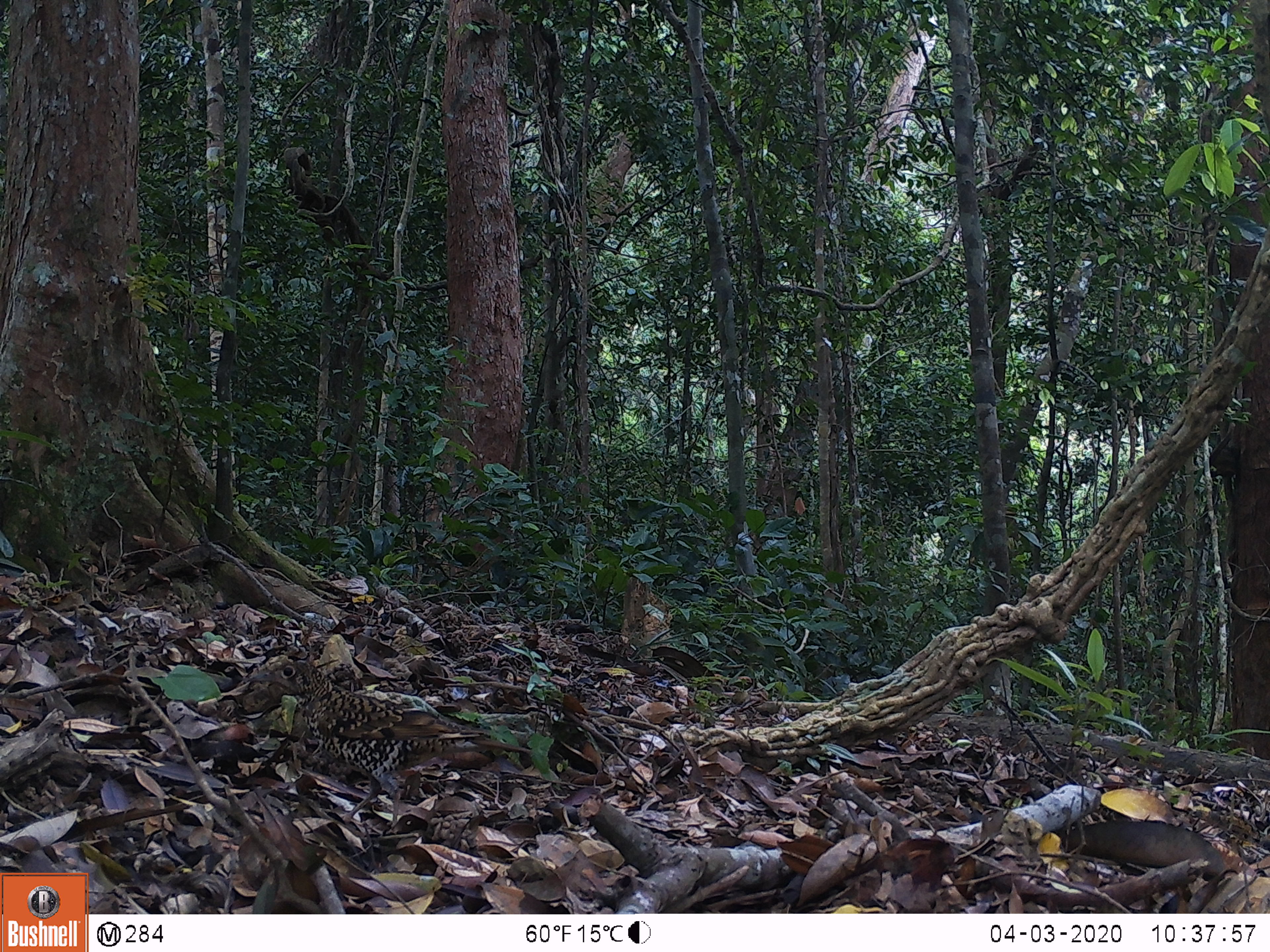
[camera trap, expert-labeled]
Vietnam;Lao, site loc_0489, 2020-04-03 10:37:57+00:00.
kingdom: Animalia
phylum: Chordata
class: Aves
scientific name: Aves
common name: bird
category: unidentified bird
Unidentified bird (bird) (Aves). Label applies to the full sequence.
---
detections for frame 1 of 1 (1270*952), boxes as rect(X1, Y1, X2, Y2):
unidentified bird: rect(240, 659, 531, 829)